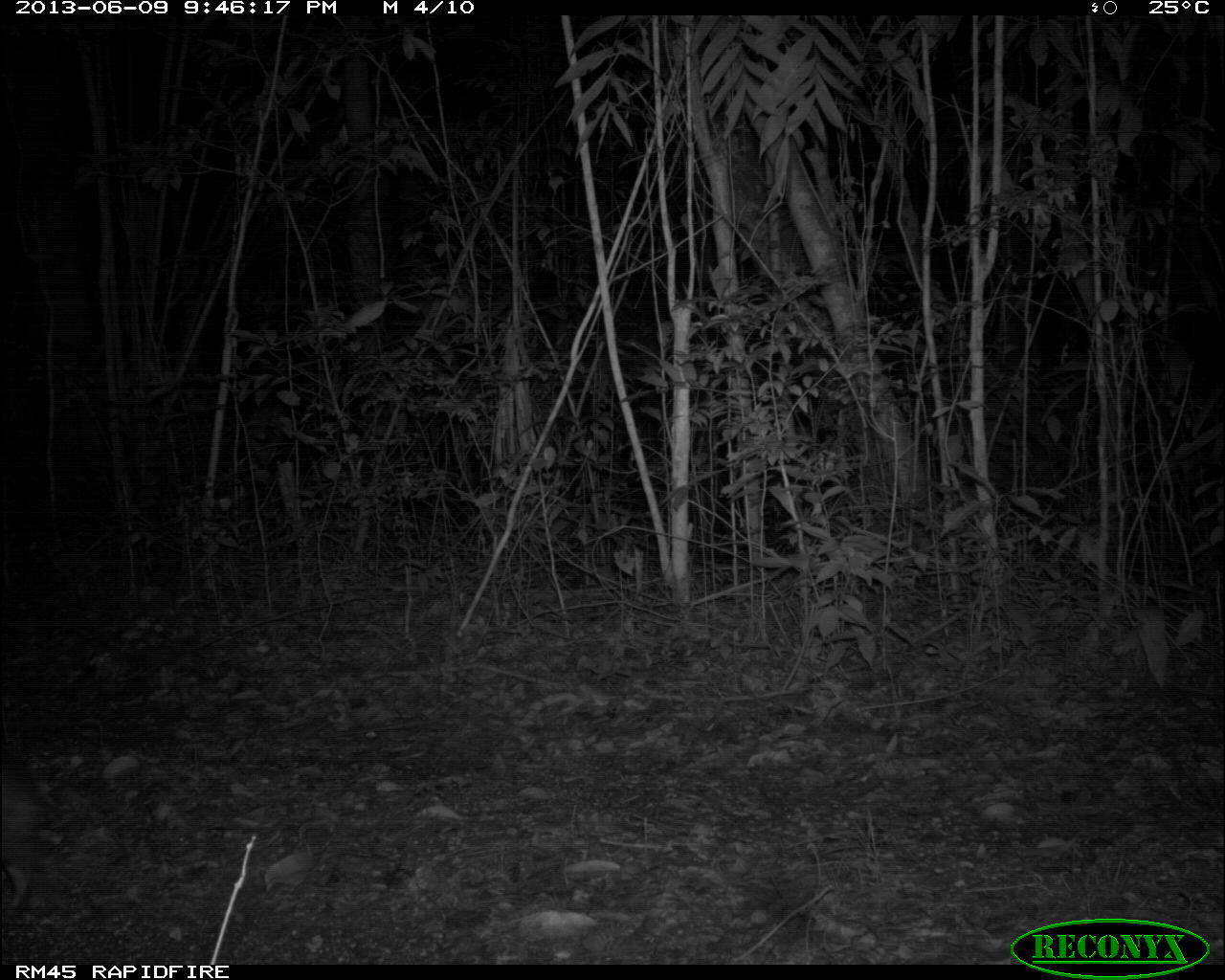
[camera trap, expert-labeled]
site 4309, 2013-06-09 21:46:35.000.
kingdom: Animalia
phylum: Chordata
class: Mammalia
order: Rodentia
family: Cuniculidae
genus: Cuniculus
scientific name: Cuniculus paca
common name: lowland paca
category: agouti paca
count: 1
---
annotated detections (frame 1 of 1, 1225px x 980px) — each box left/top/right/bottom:
agouti paca: 0/749/49/911